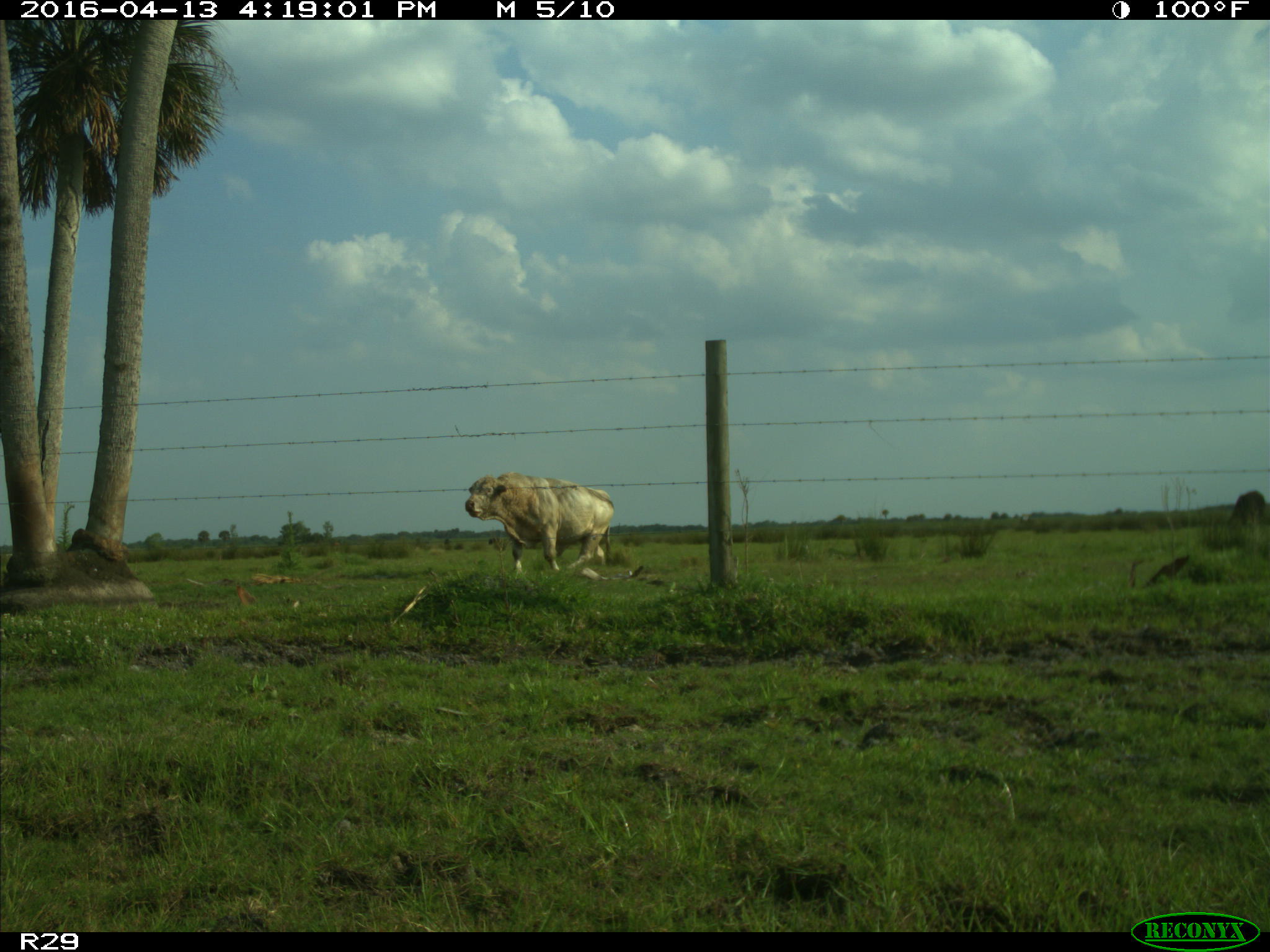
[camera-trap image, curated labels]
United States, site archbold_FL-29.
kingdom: Animalia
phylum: Chordata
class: Mammalia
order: Artiodactyla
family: Bovidae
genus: Bos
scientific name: Bos taurus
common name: domestic cow